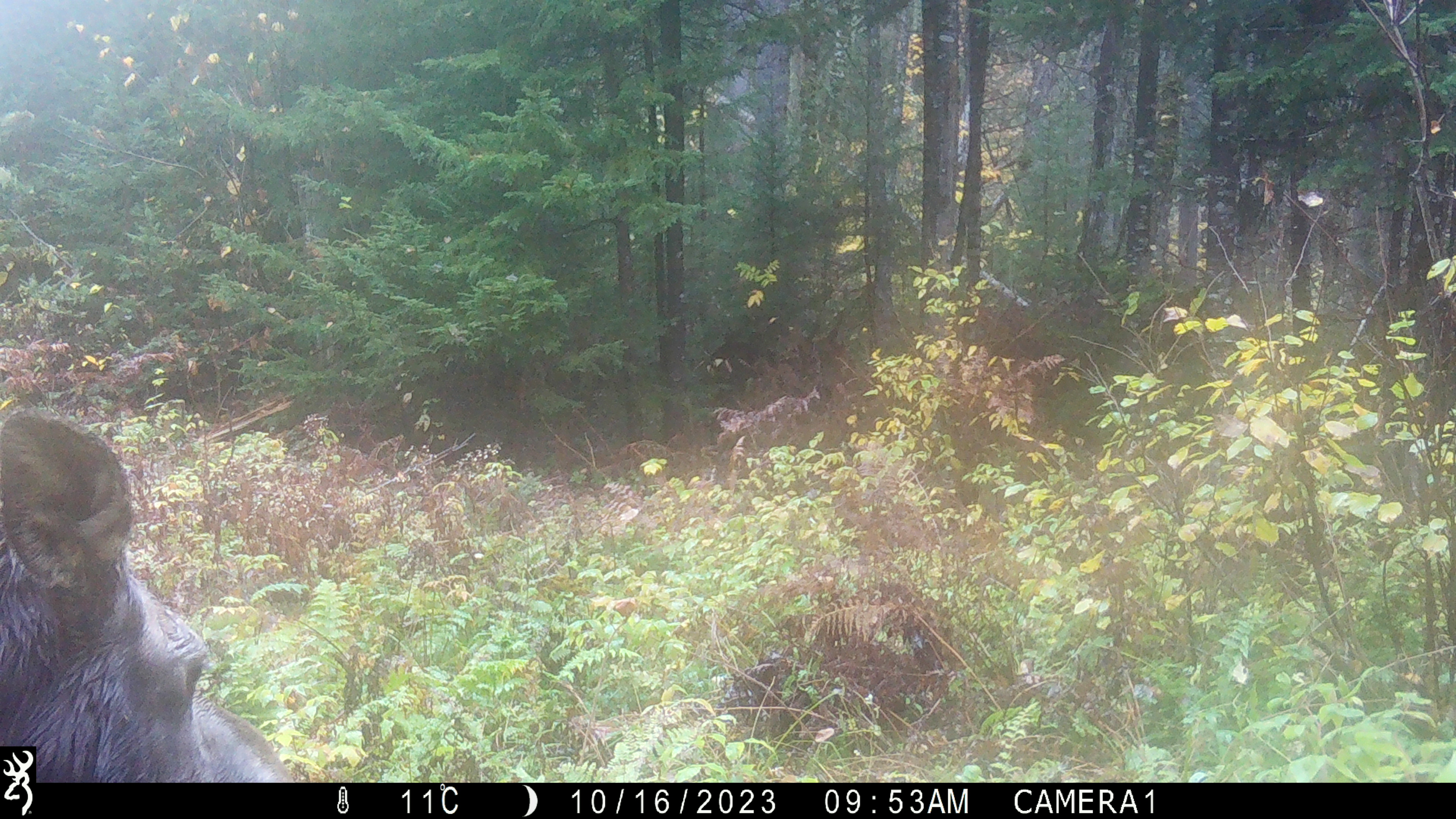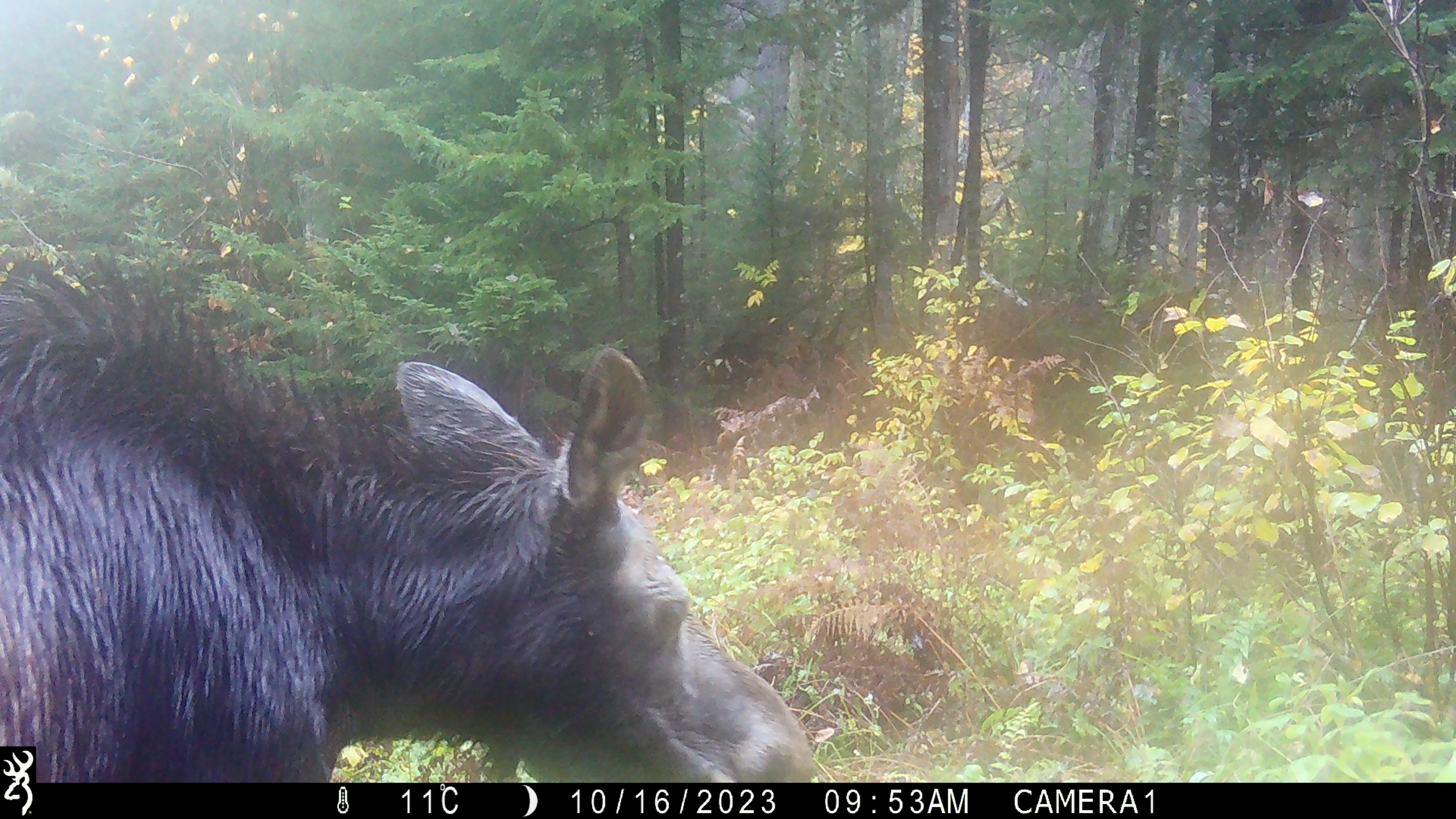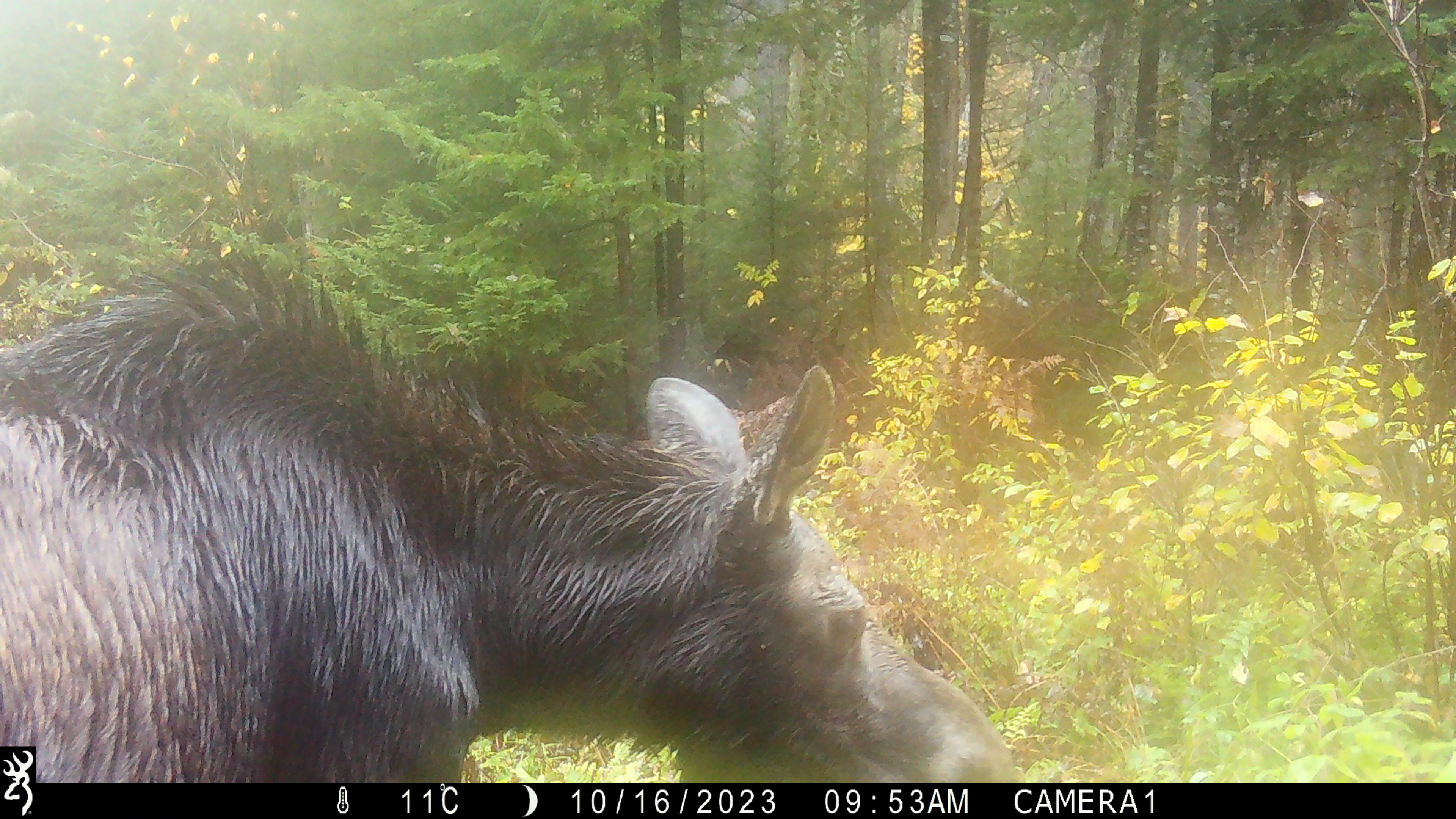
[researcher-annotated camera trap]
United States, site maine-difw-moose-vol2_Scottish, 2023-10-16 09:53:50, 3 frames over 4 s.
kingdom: Animalia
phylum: Chordata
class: Mammalia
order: Artiodactyla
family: Cervidae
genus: Alces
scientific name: Alces alces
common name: moose